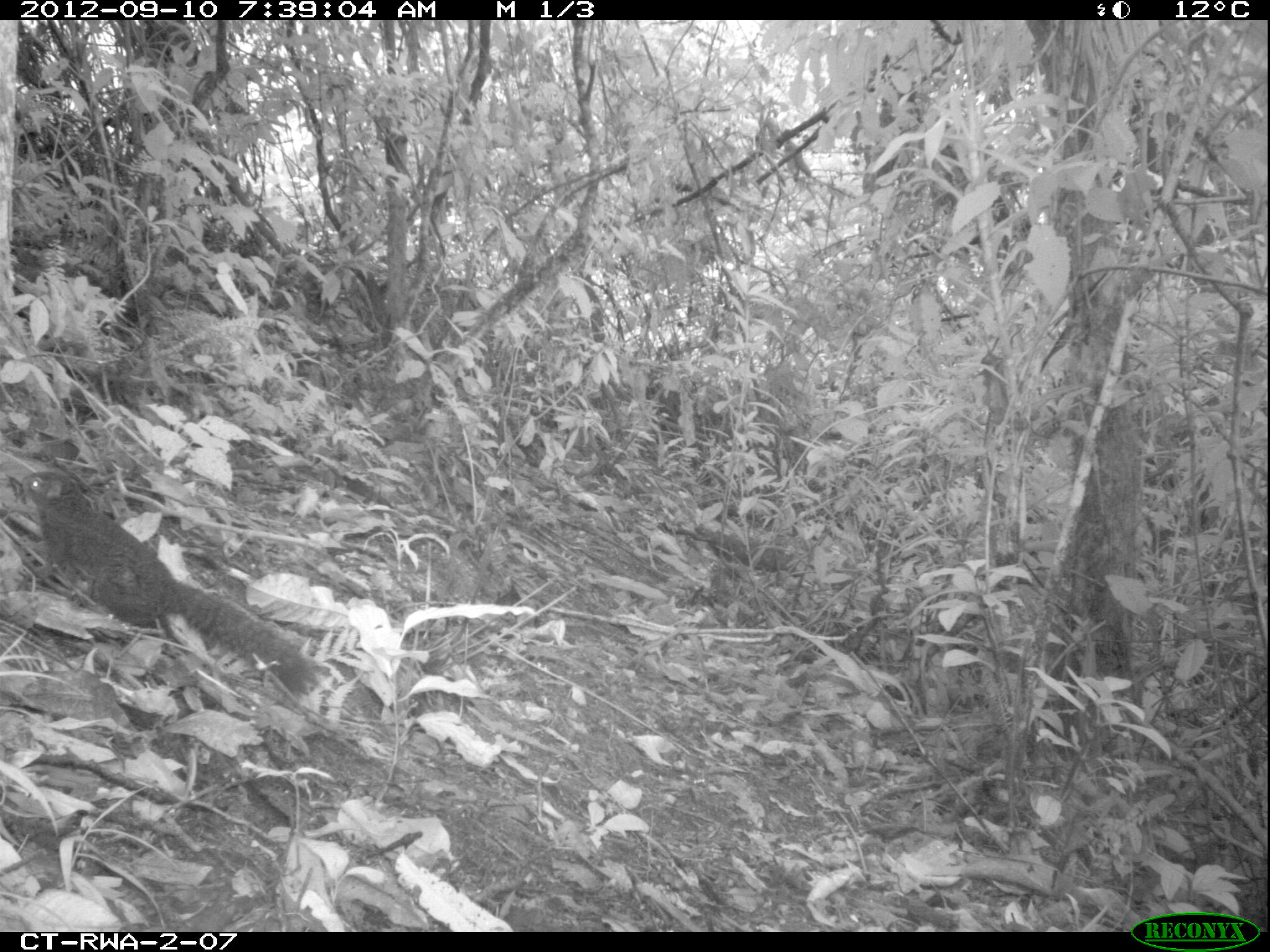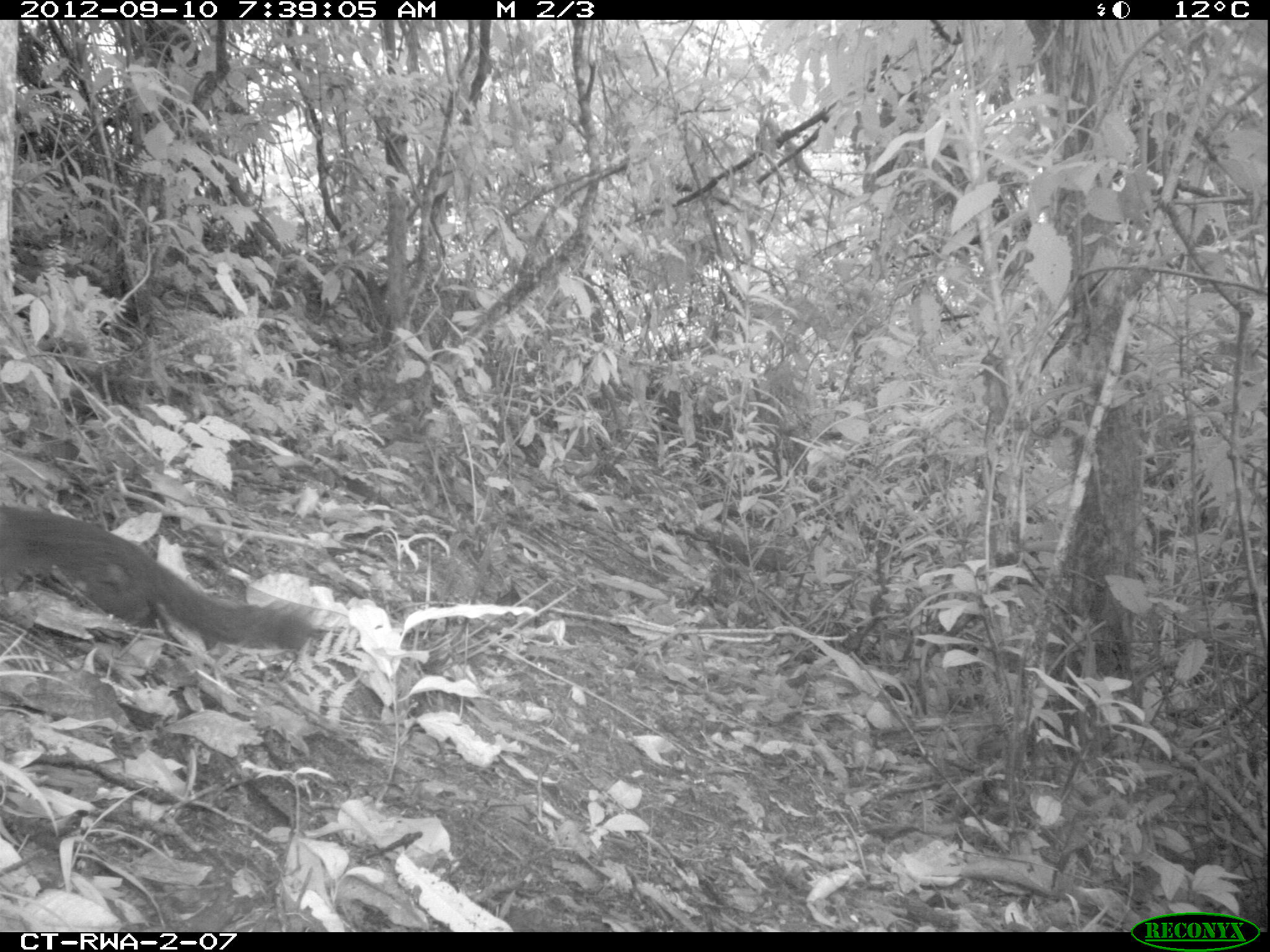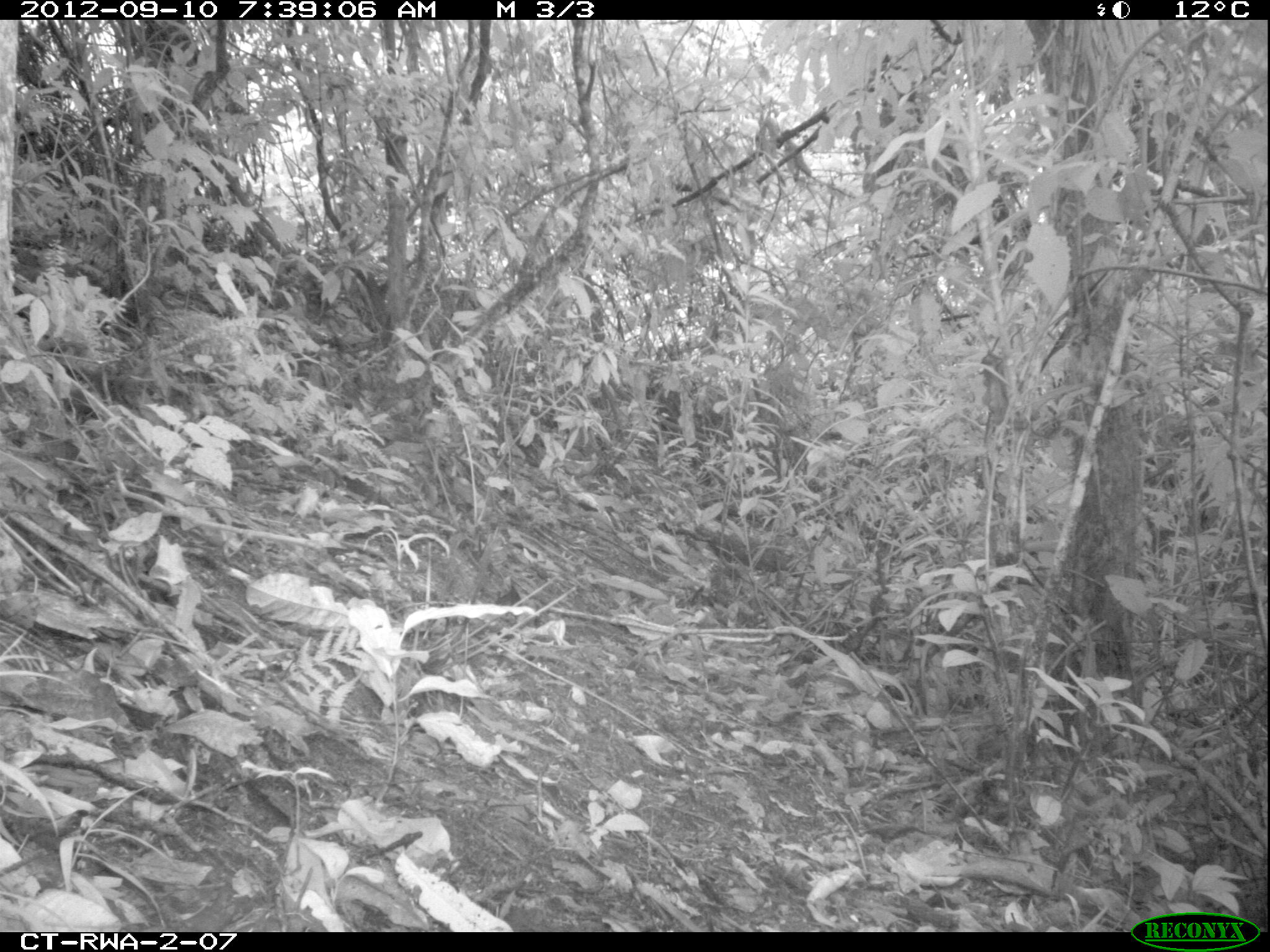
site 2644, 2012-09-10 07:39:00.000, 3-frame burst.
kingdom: Animalia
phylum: Chordata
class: Mammalia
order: Rodentia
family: Sciuridae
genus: Funisciurus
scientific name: Funisciurus carruthersi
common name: carruther's mountain squirrel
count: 1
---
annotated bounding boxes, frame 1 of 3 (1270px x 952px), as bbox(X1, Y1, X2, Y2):
funisciurus carruthersi: bbox(21, 467, 317, 695)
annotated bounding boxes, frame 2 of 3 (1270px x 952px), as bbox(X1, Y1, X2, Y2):
funisciurus carruthersi: bbox(0, 505, 316, 648)